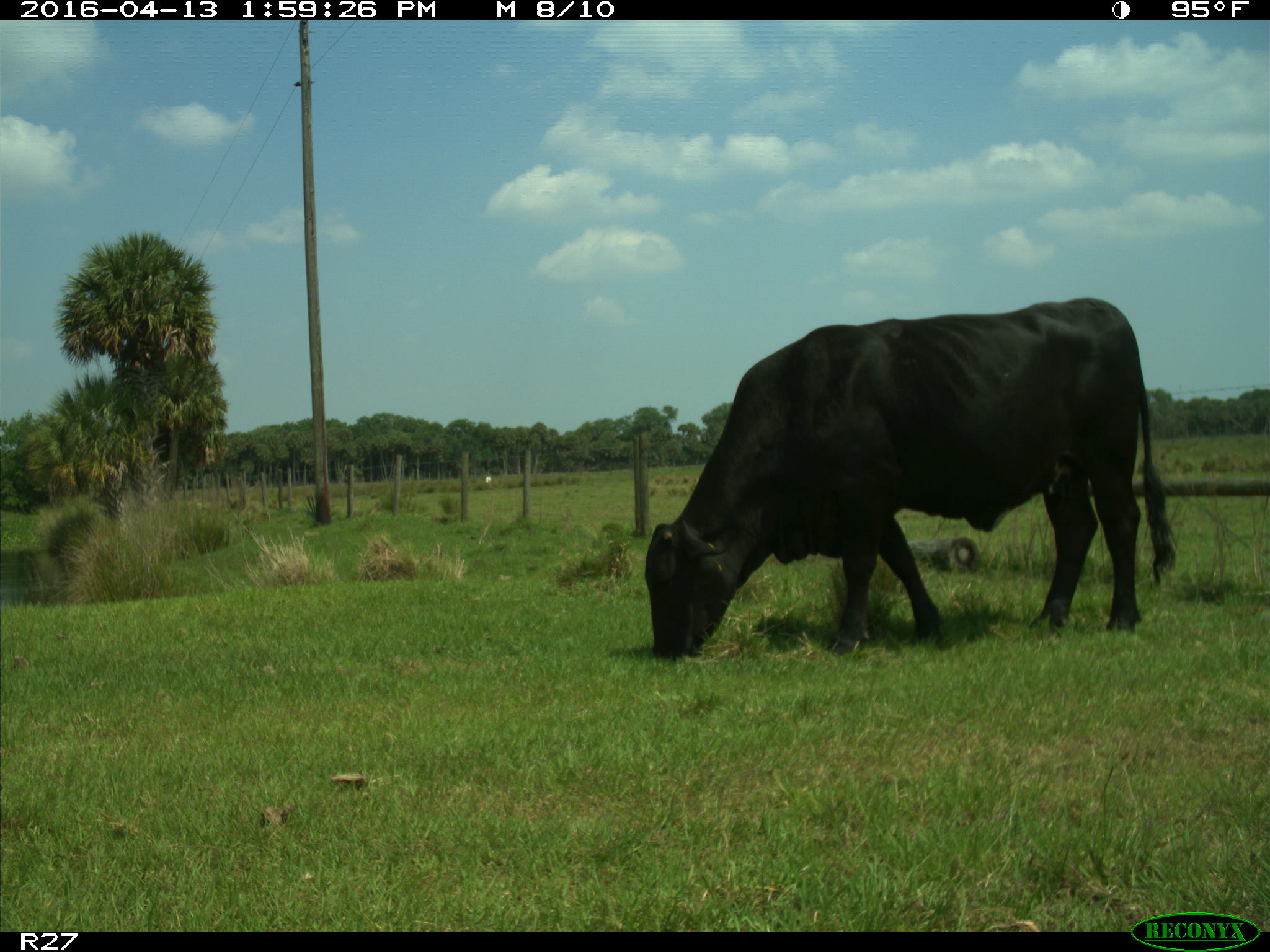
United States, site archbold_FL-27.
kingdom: Animalia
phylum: Chordata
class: Mammalia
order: Artiodactyla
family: Bovidae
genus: Bos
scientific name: Bos taurus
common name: domestic cow